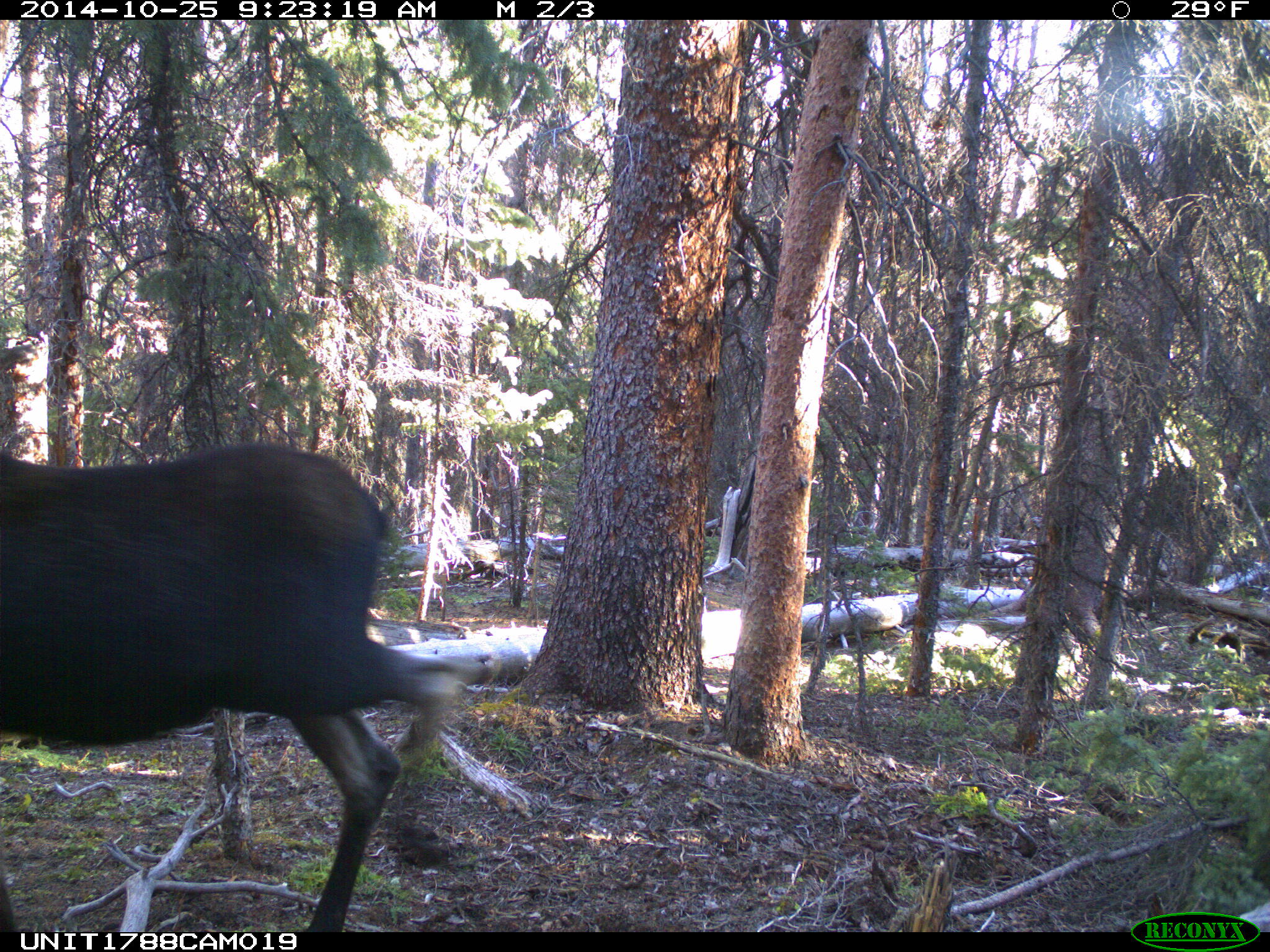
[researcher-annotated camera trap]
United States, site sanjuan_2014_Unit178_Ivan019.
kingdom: Animalia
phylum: Chordata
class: Mammalia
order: Artiodactyla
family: Cervidae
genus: Alces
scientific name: Alces alces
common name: moose